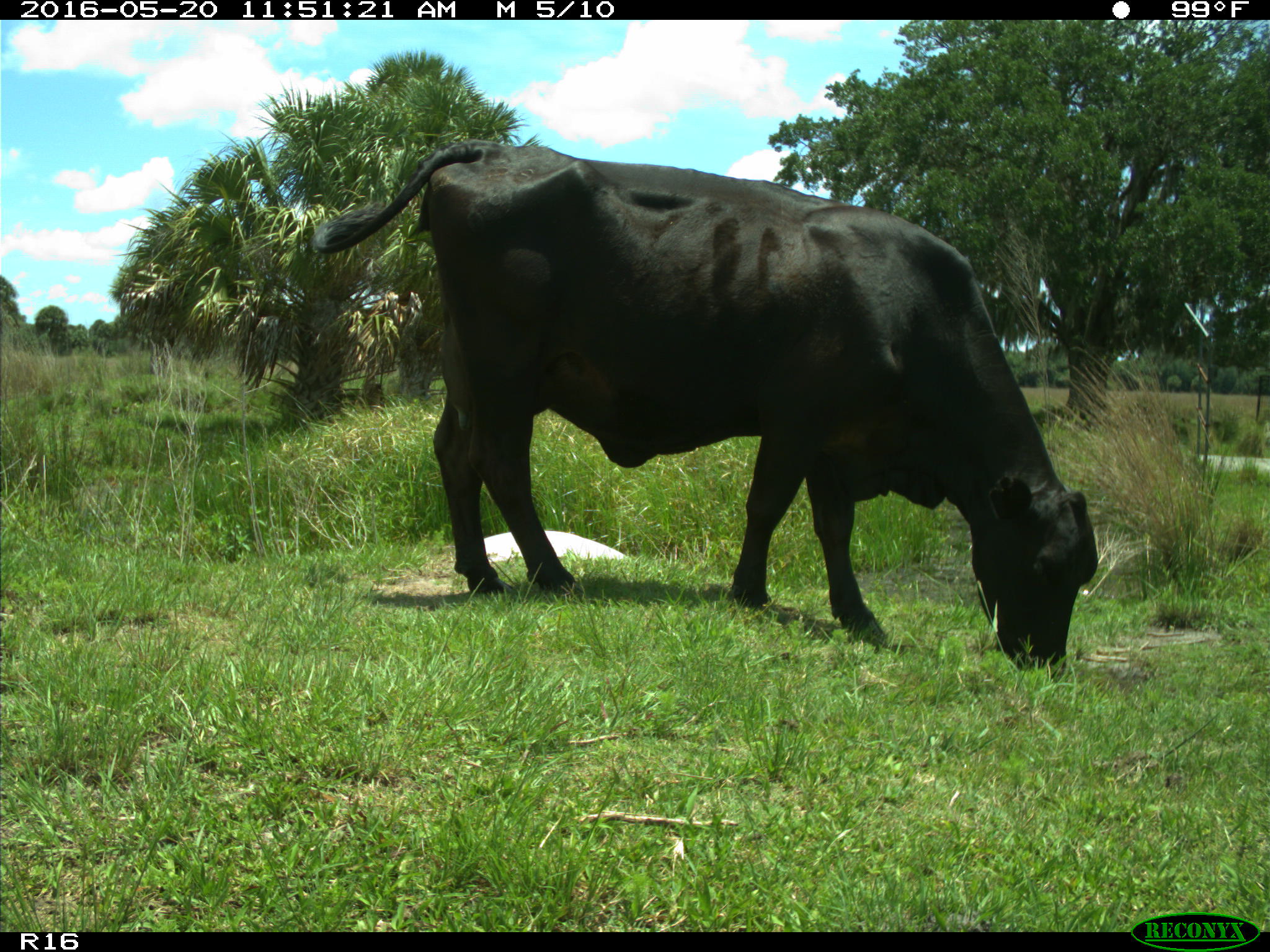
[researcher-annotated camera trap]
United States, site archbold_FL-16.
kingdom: Animalia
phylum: Chordata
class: Mammalia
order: Artiodactyla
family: Bovidae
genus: Bos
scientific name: Bos taurus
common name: domestic cow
Bos taurus (domestic cow).